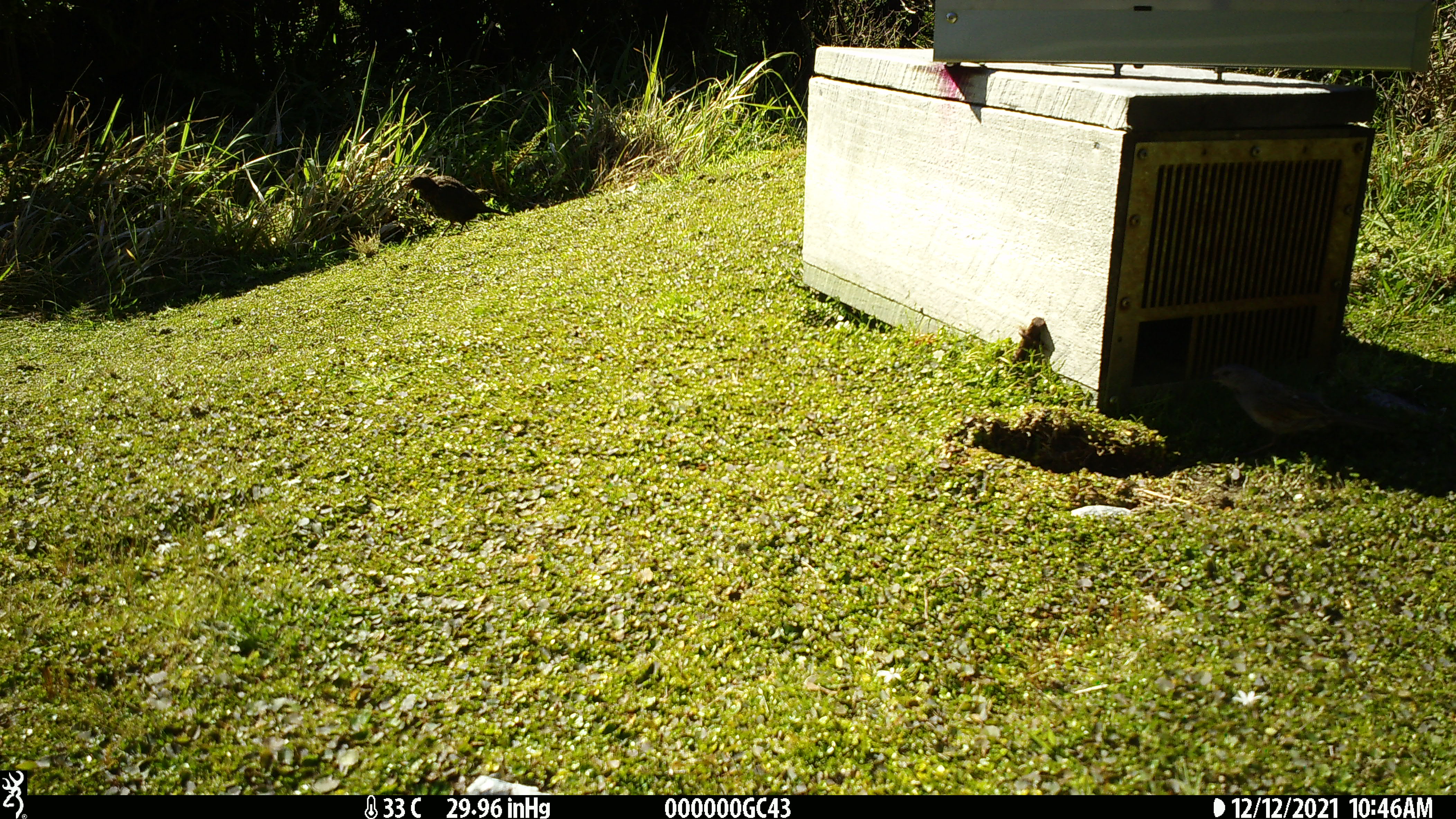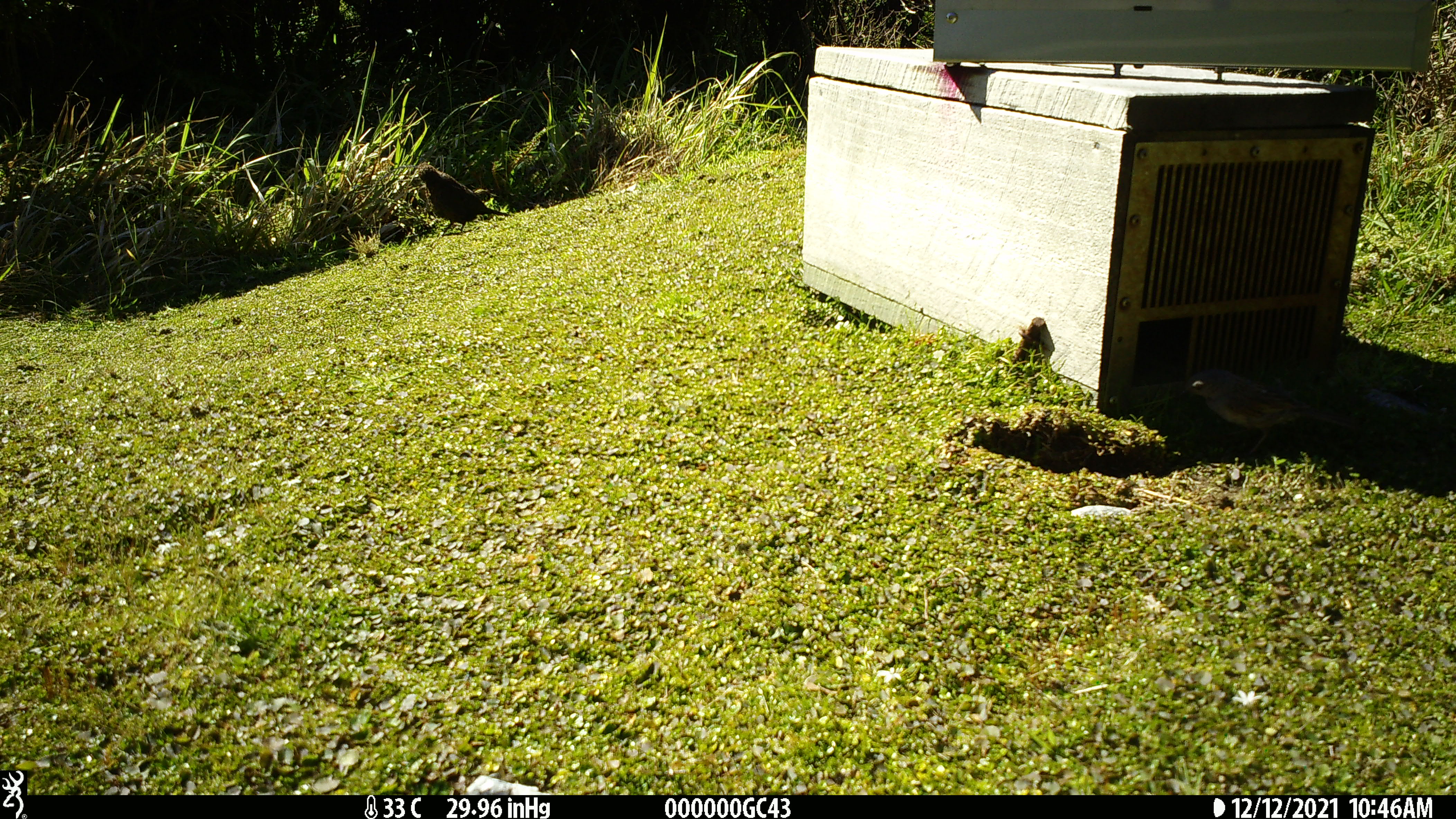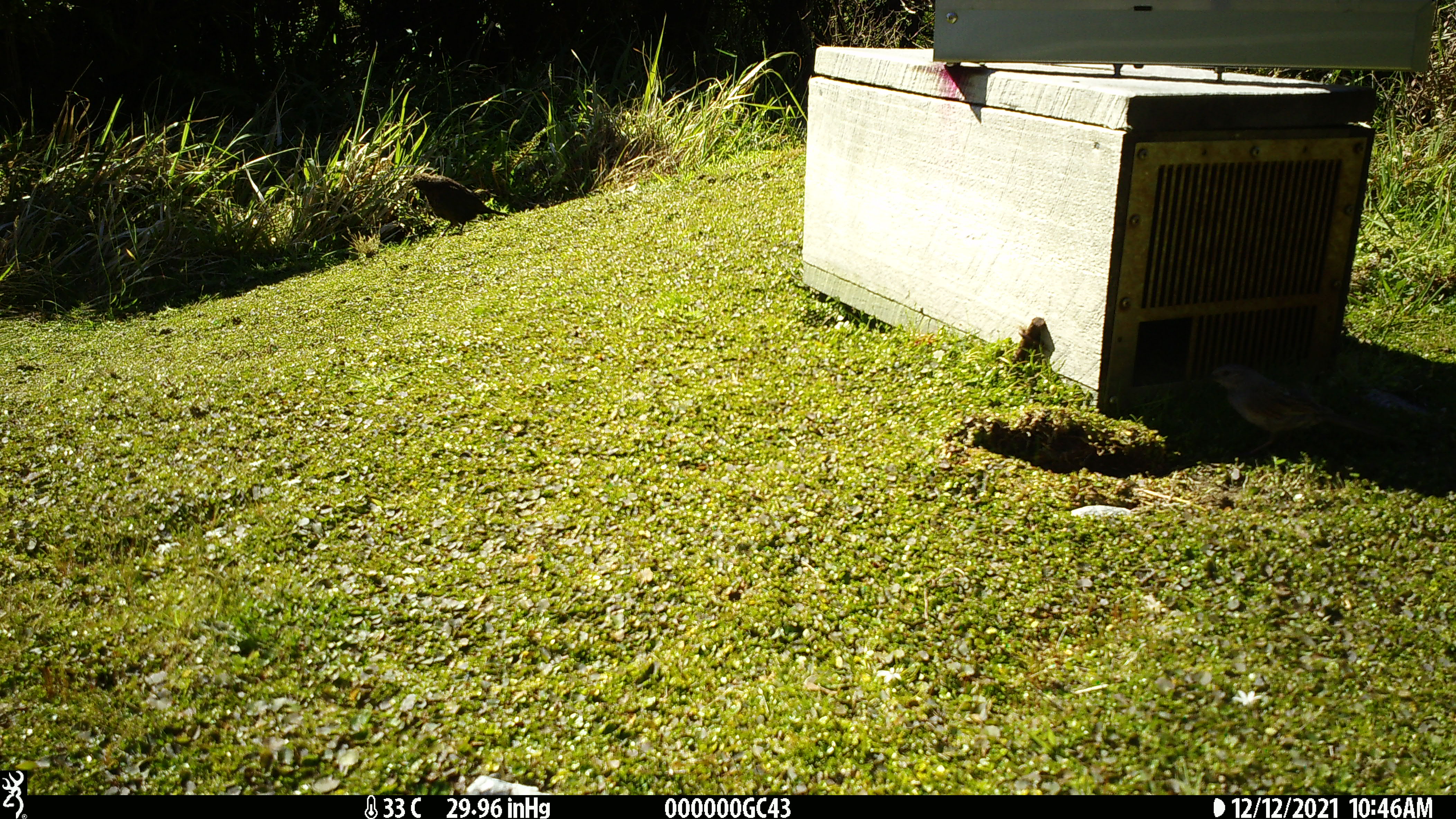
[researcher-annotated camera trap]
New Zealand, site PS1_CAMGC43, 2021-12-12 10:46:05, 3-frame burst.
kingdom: Animalia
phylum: Chordata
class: Aves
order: Gruiformes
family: Rallidae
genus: Gallirallus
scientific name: Gallirallus australis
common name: weka